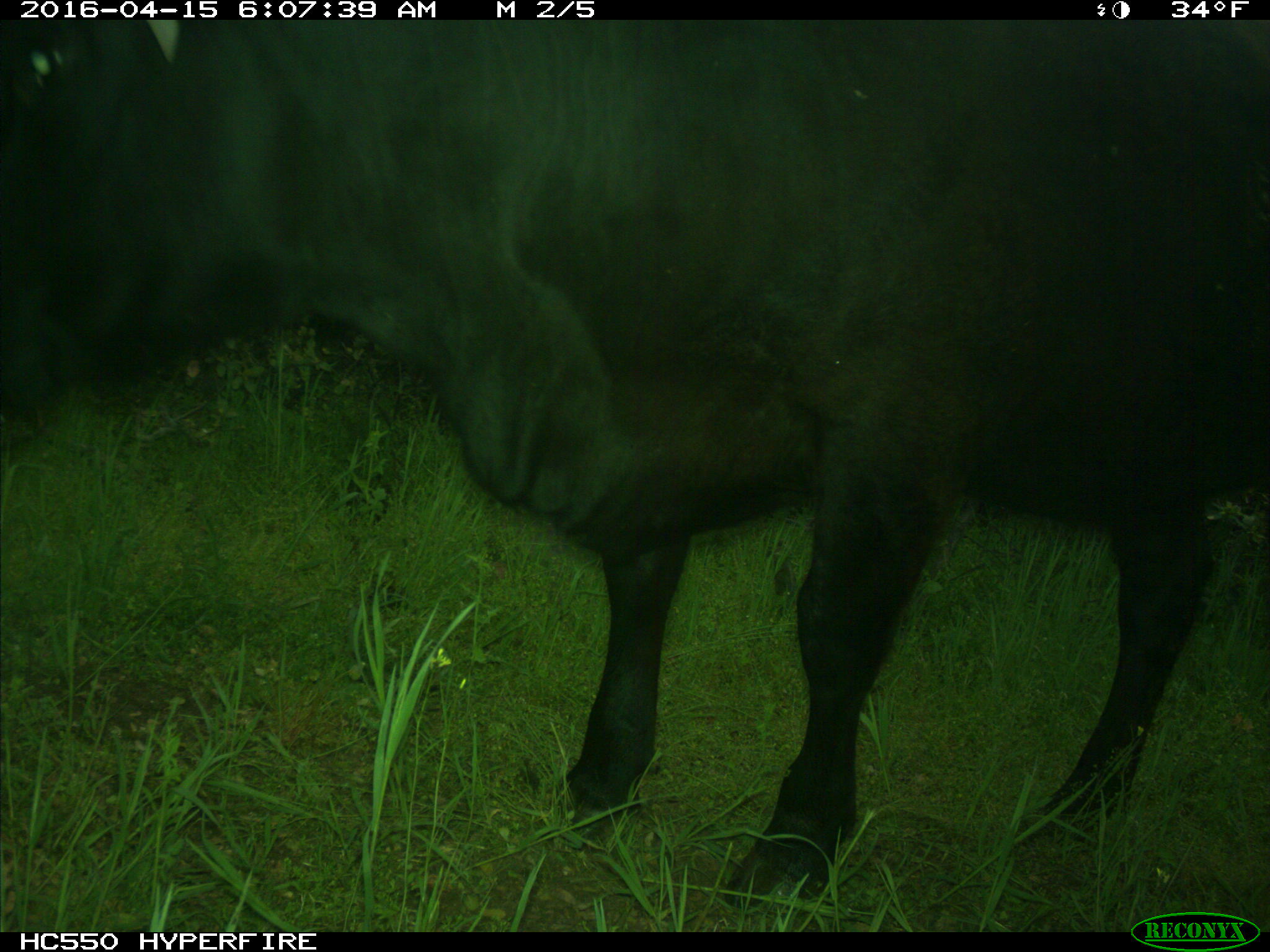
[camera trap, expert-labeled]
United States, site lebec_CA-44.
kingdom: Animalia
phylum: Chordata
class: Mammalia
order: Artiodactyla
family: Bovidae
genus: Bos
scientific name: Bos taurus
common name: domestic cow